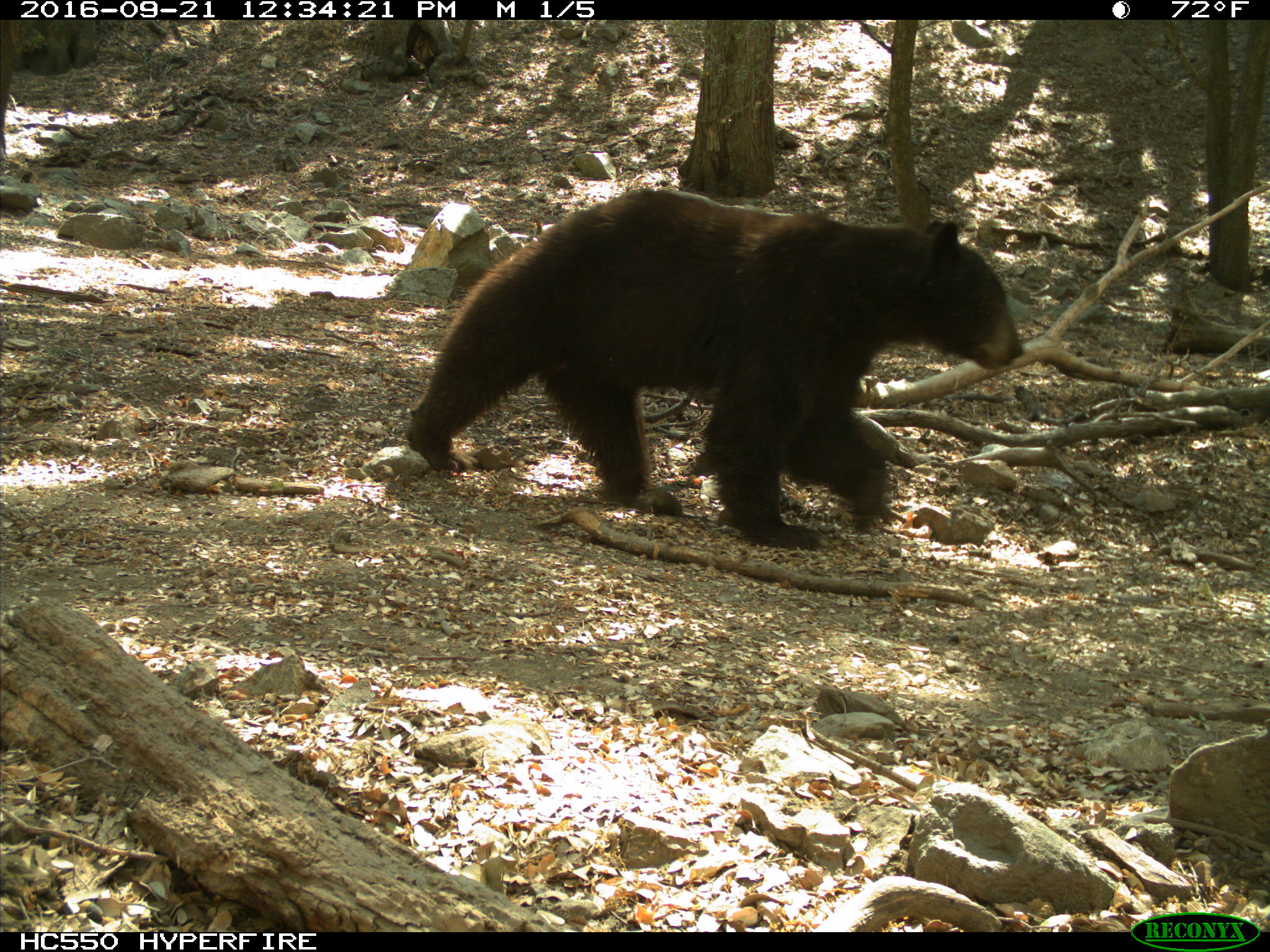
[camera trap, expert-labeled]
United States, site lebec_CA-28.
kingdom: Animalia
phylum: Chordata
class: Mammalia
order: Carnivora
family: Ursidae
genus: Ursus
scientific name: Ursus americanus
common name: american black bear